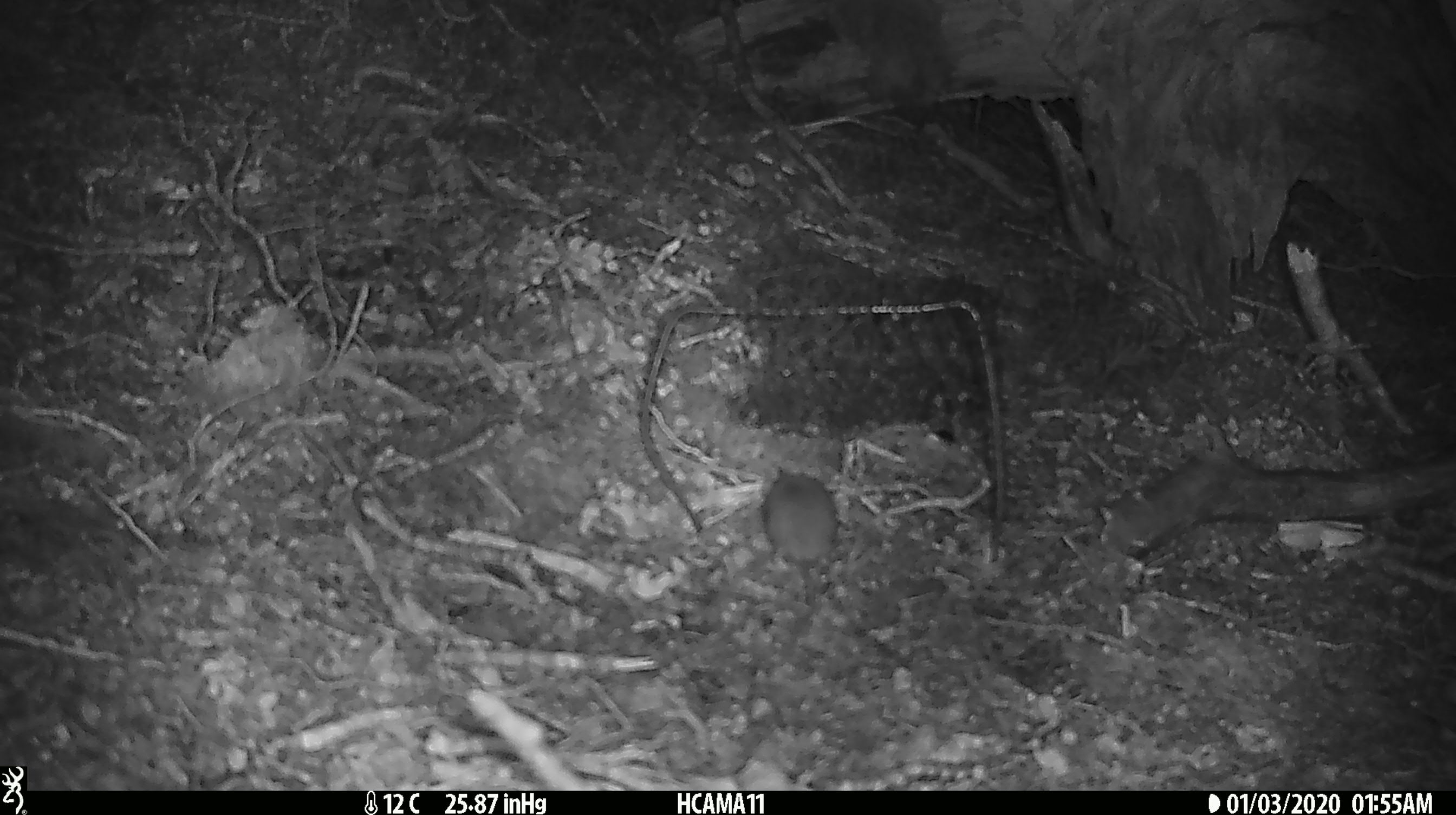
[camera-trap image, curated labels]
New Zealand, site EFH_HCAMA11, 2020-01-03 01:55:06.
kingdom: Animalia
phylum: Chordata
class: Mammalia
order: Rodentia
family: Muridae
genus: Mus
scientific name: Mus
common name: mouse